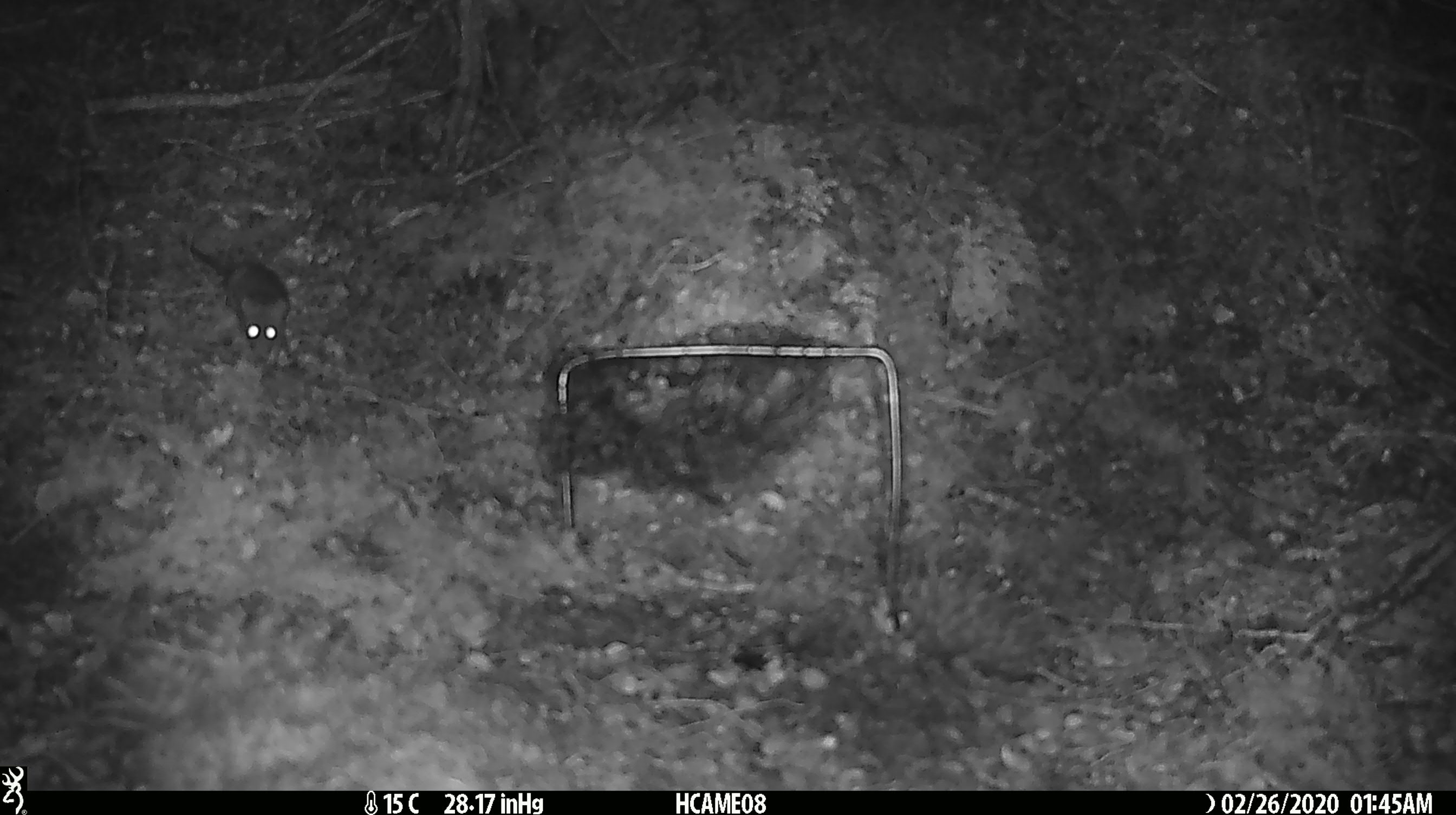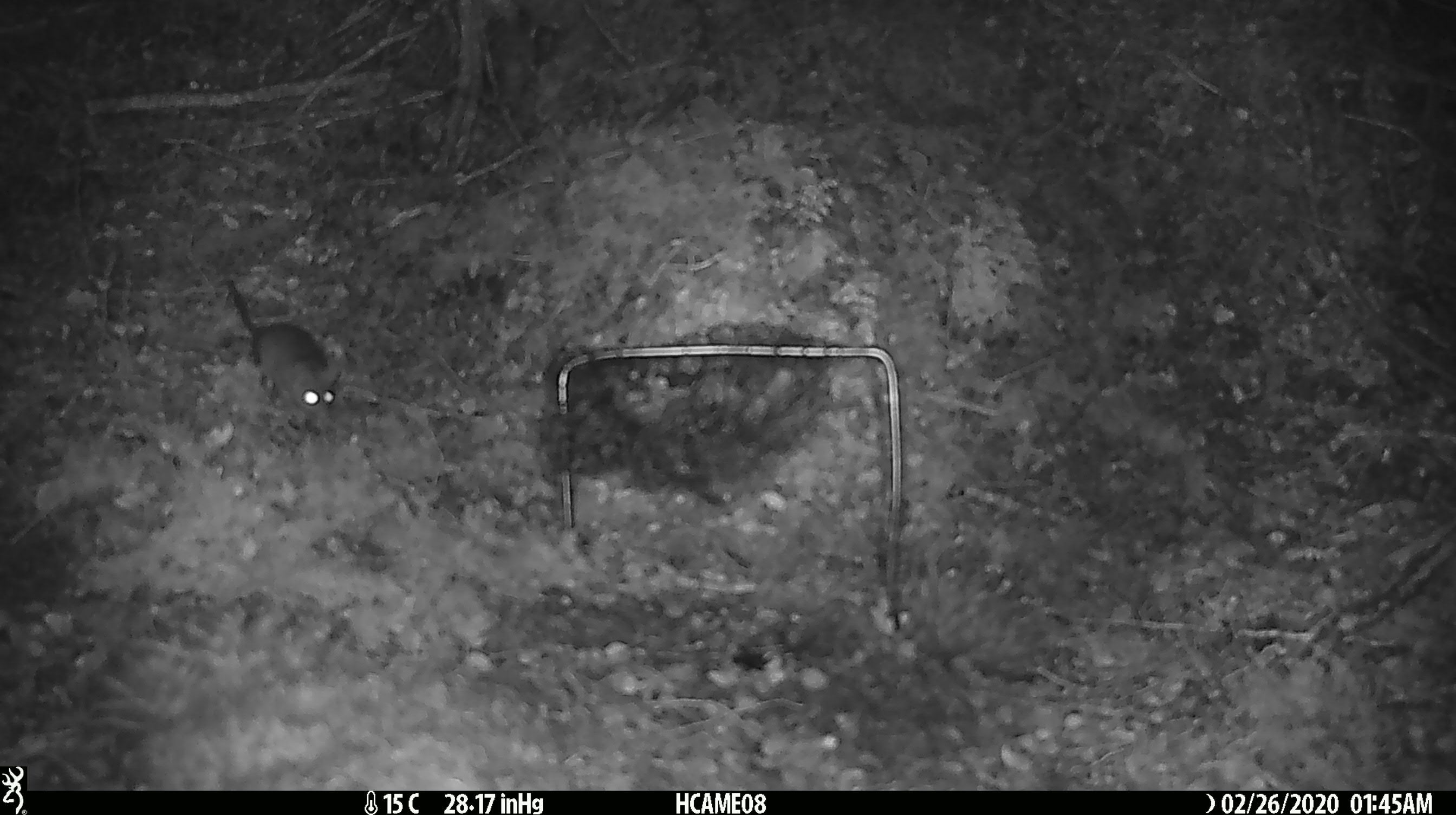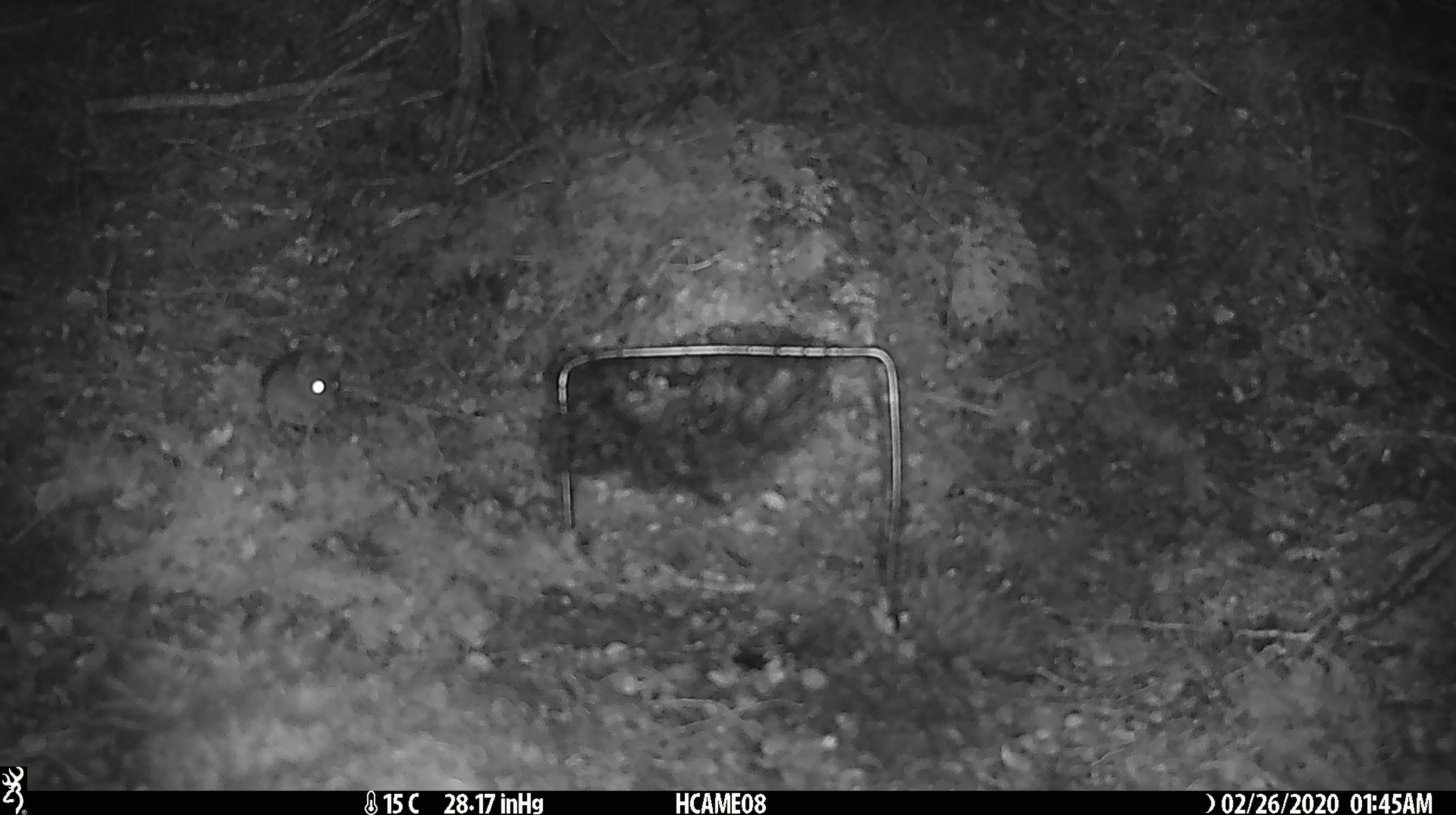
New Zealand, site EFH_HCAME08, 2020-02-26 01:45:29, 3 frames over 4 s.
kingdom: Animalia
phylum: Chordata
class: Mammalia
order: Rodentia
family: Muridae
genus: Mus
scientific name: Mus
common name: mouse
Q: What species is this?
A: Mouse (Mus).